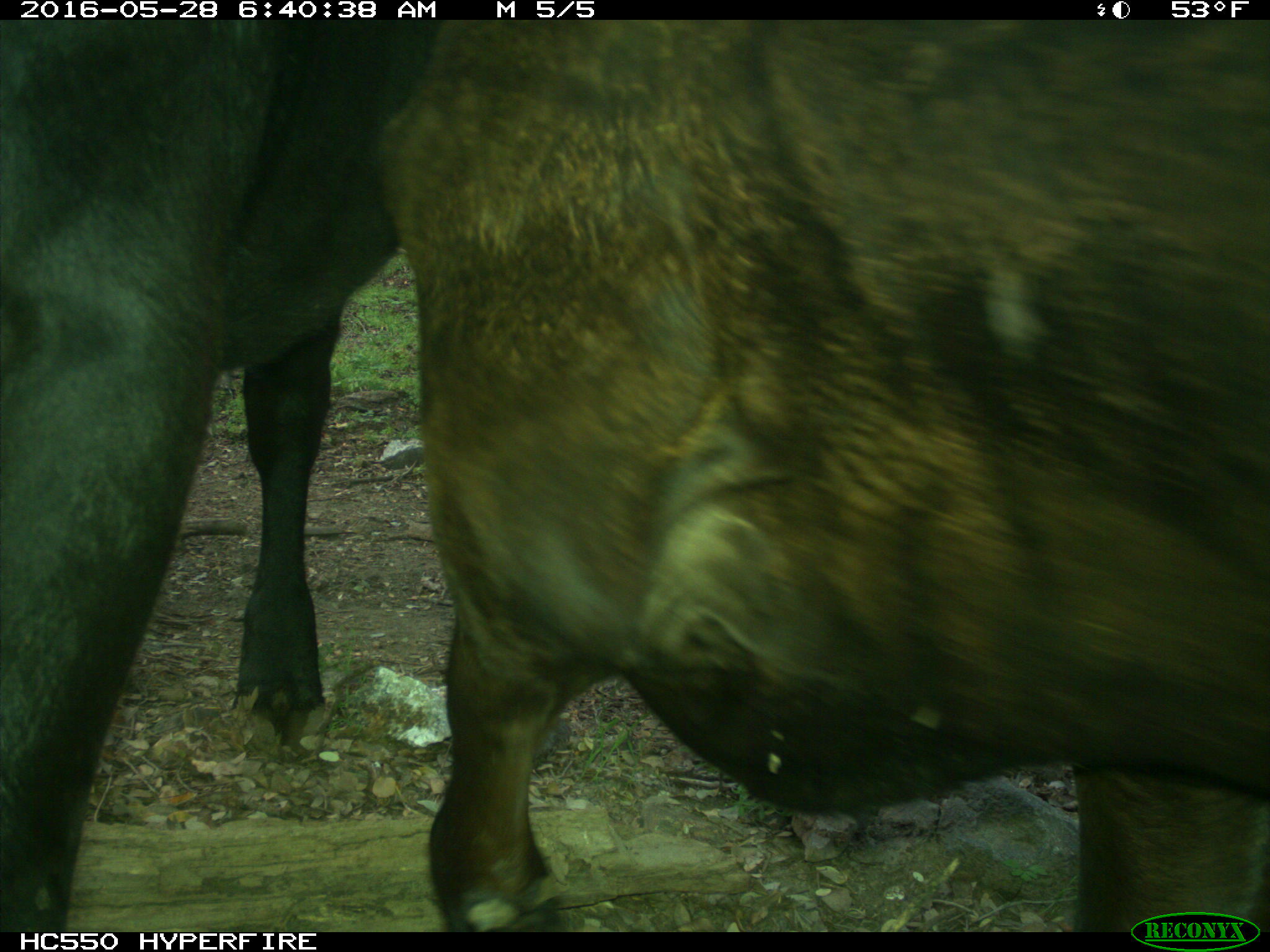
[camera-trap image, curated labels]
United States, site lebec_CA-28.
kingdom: Animalia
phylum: Chordata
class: Mammalia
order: Artiodactyla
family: Bovidae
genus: Bos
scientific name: Bos taurus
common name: domestic cow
Bos taurus (domestic cow).